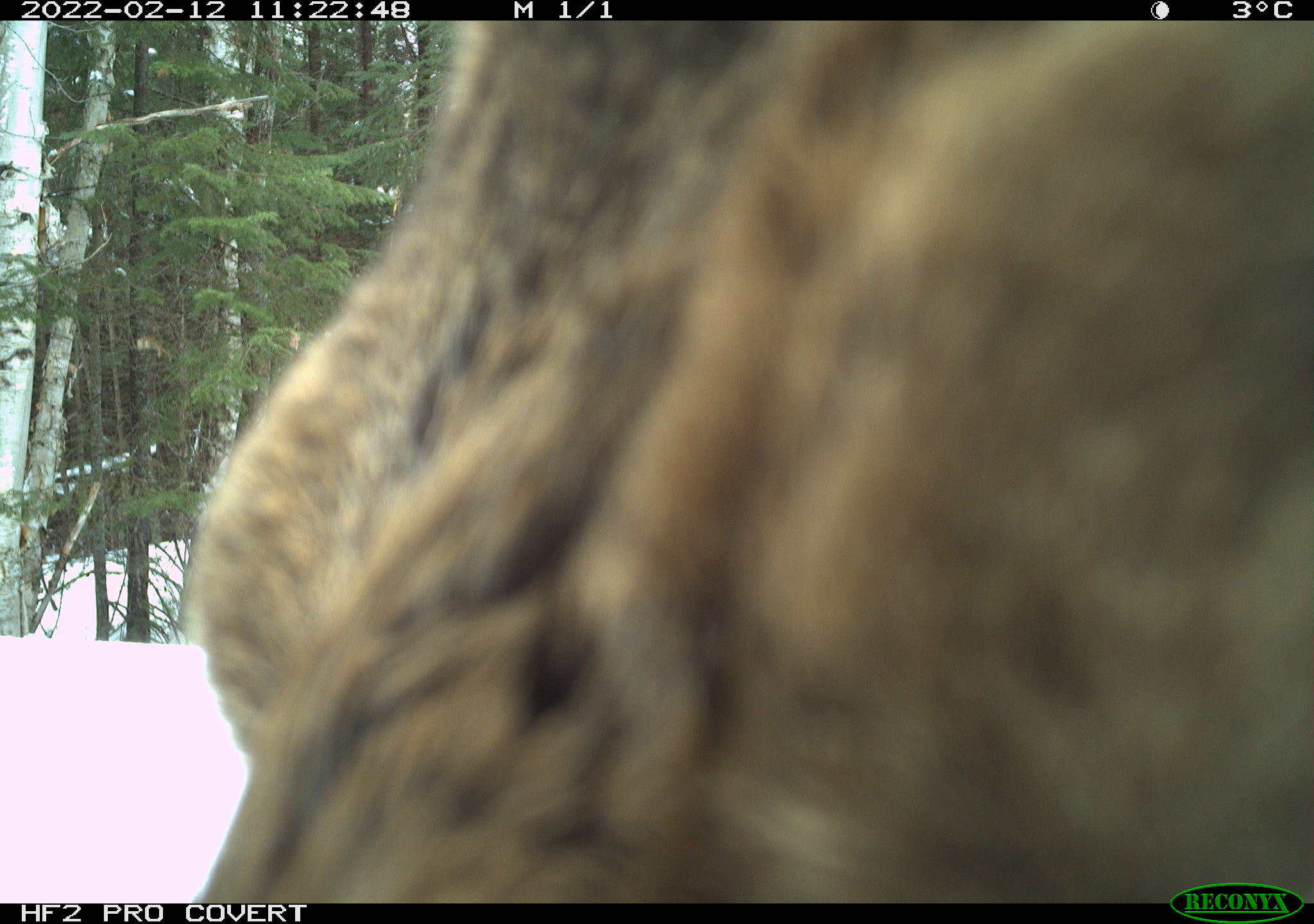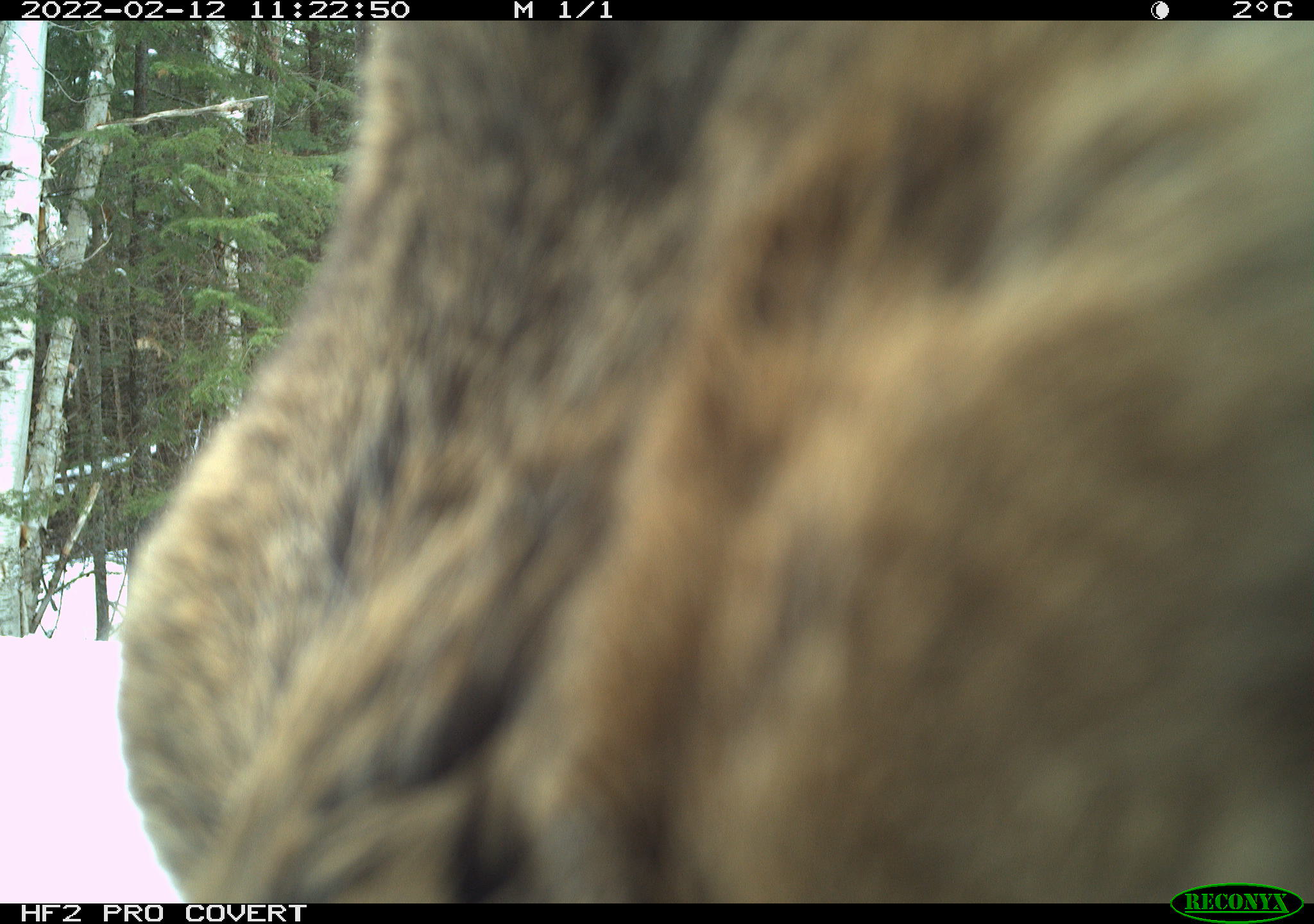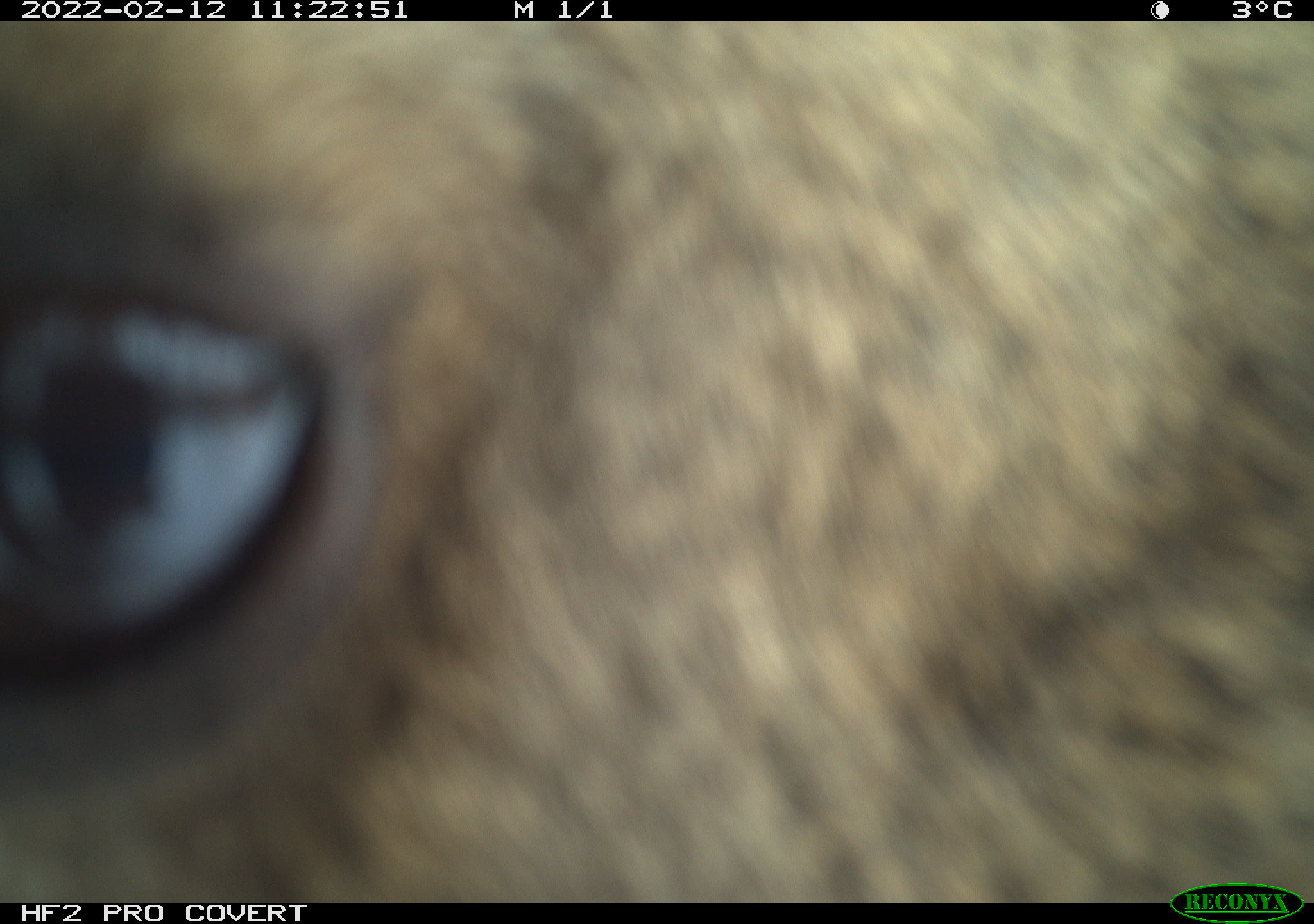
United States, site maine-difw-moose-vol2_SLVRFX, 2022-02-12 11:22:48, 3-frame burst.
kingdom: Animalia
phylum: Chordata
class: Mammalia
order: Artiodactyla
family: Cervidae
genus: Alces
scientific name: Alces alces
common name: moose